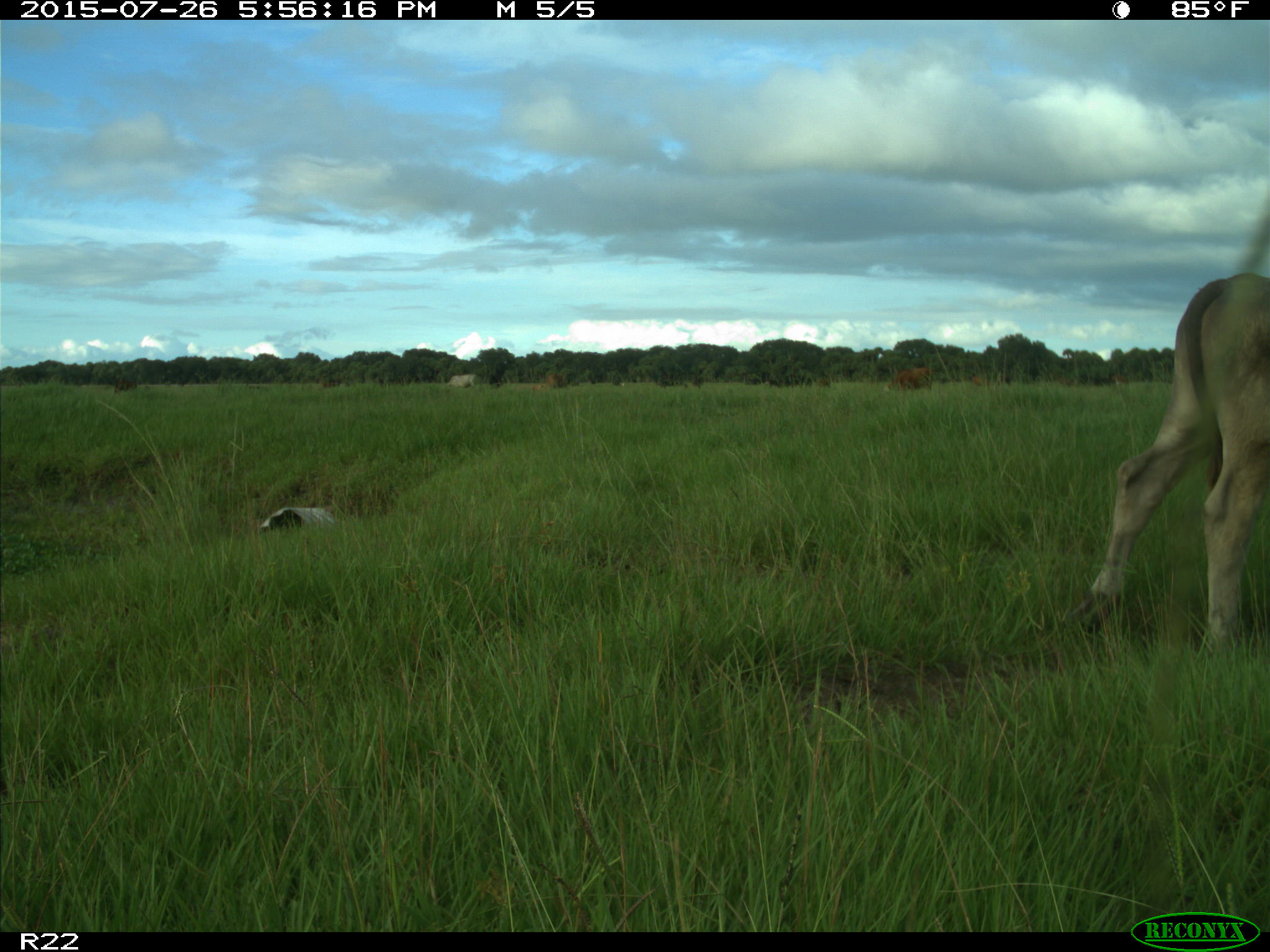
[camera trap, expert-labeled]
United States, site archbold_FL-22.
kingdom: Animalia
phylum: Chordata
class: Mammalia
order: Artiodactyla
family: Bovidae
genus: Bos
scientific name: Bos taurus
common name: domestic cow